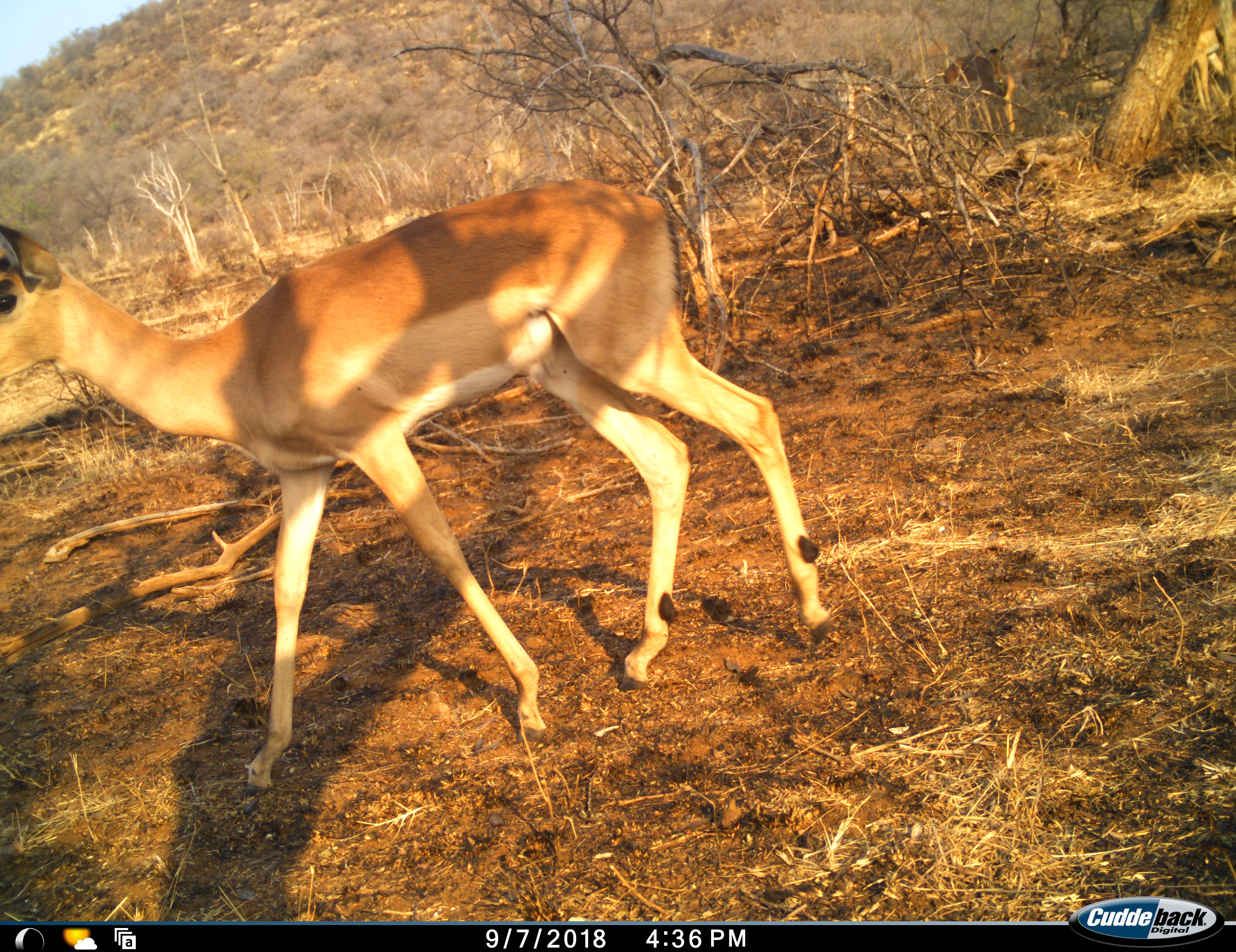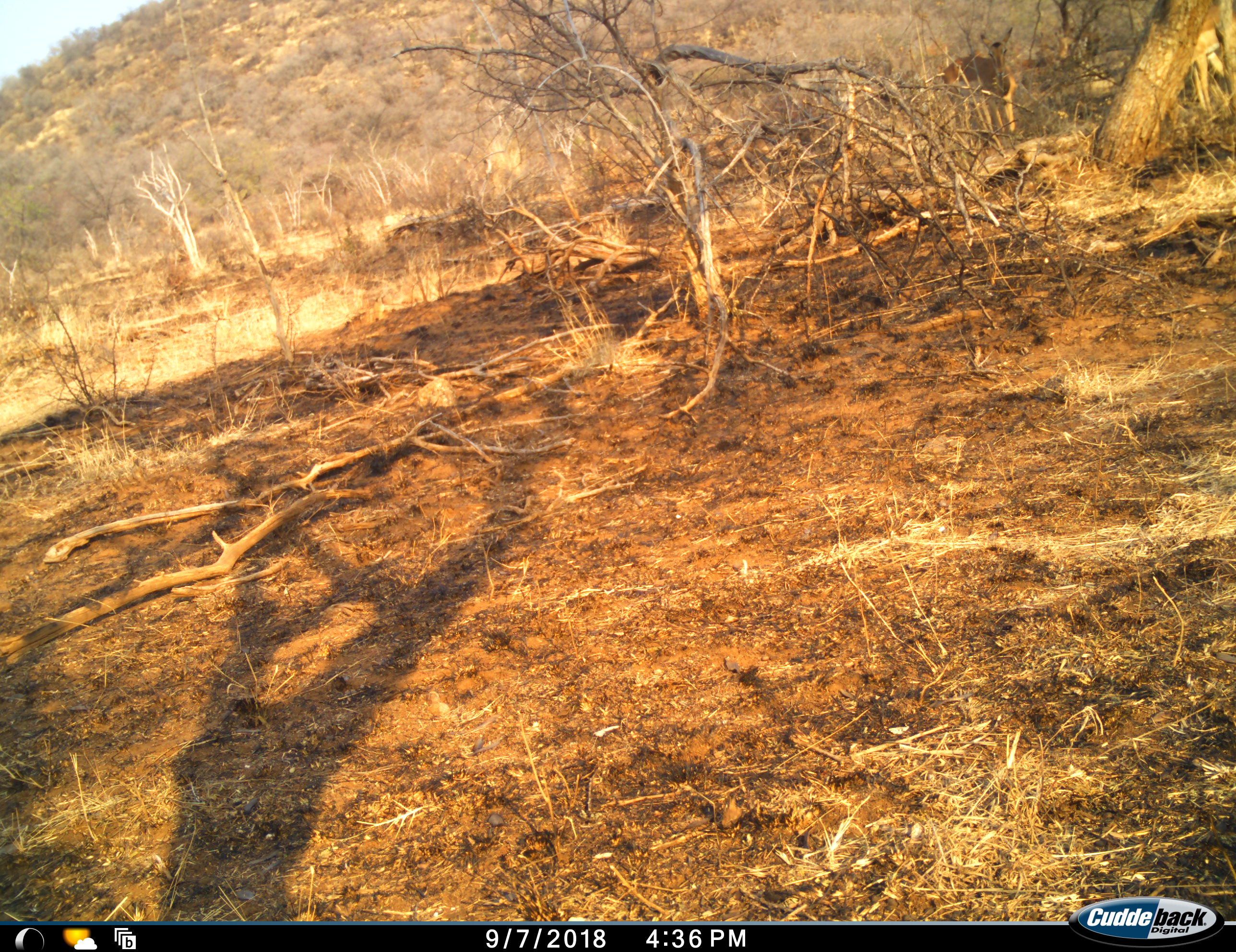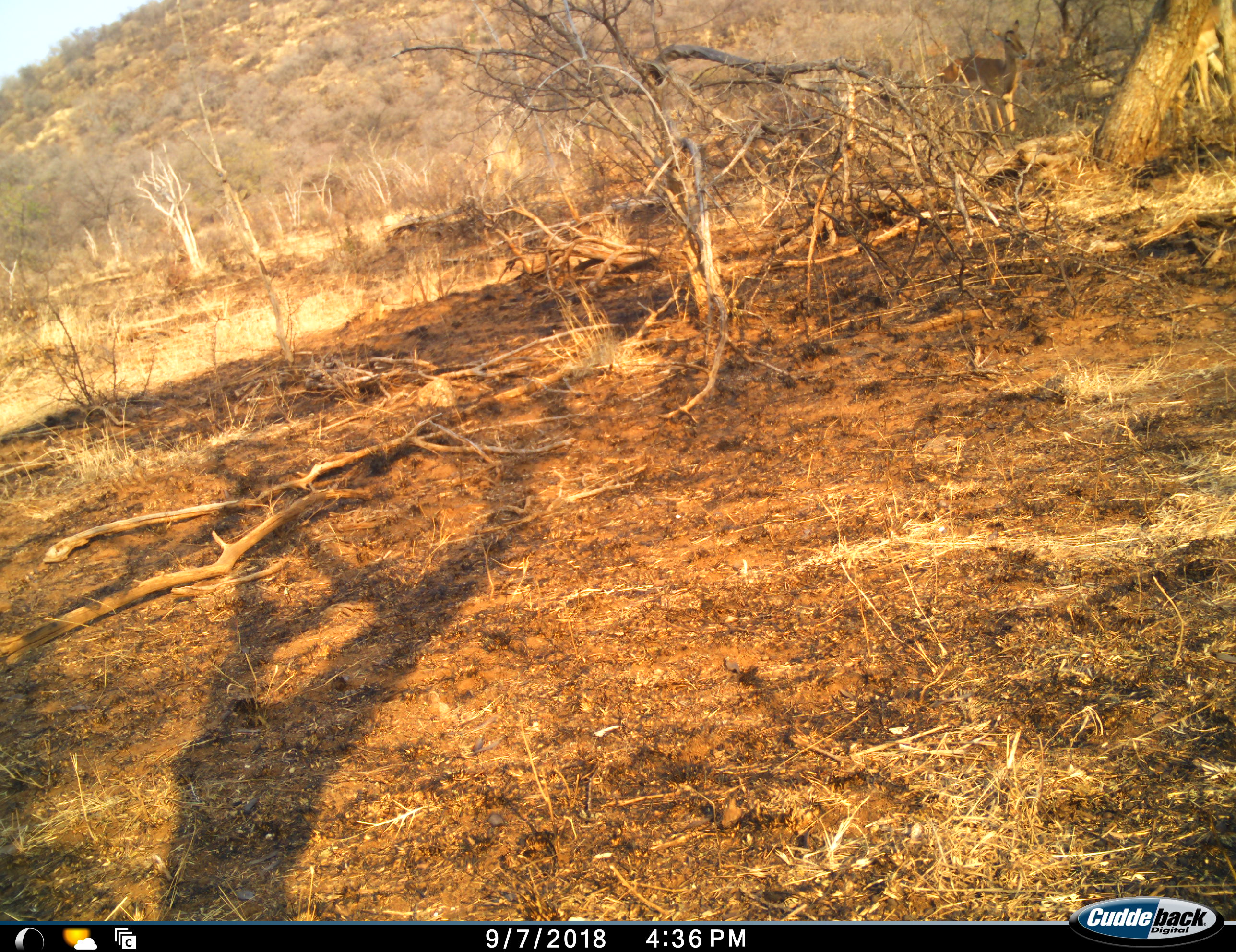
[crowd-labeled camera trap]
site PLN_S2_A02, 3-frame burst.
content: unidentified animal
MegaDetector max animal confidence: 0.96